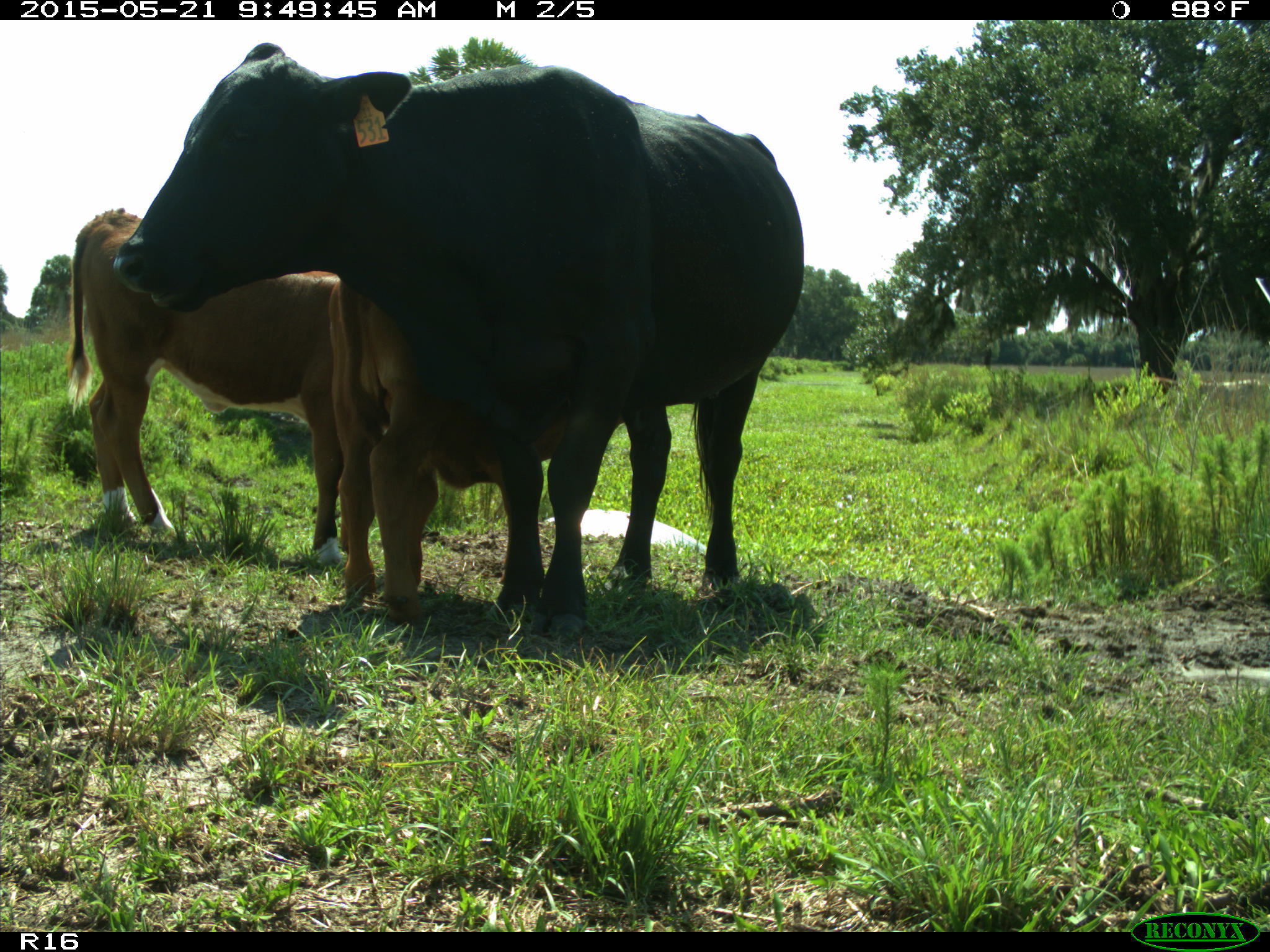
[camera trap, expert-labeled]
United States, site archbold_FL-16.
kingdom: Animalia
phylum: Chordata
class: Mammalia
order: Artiodactyla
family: Bovidae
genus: Bos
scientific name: Bos taurus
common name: domestic cow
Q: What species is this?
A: Bos taurus (domestic cow).